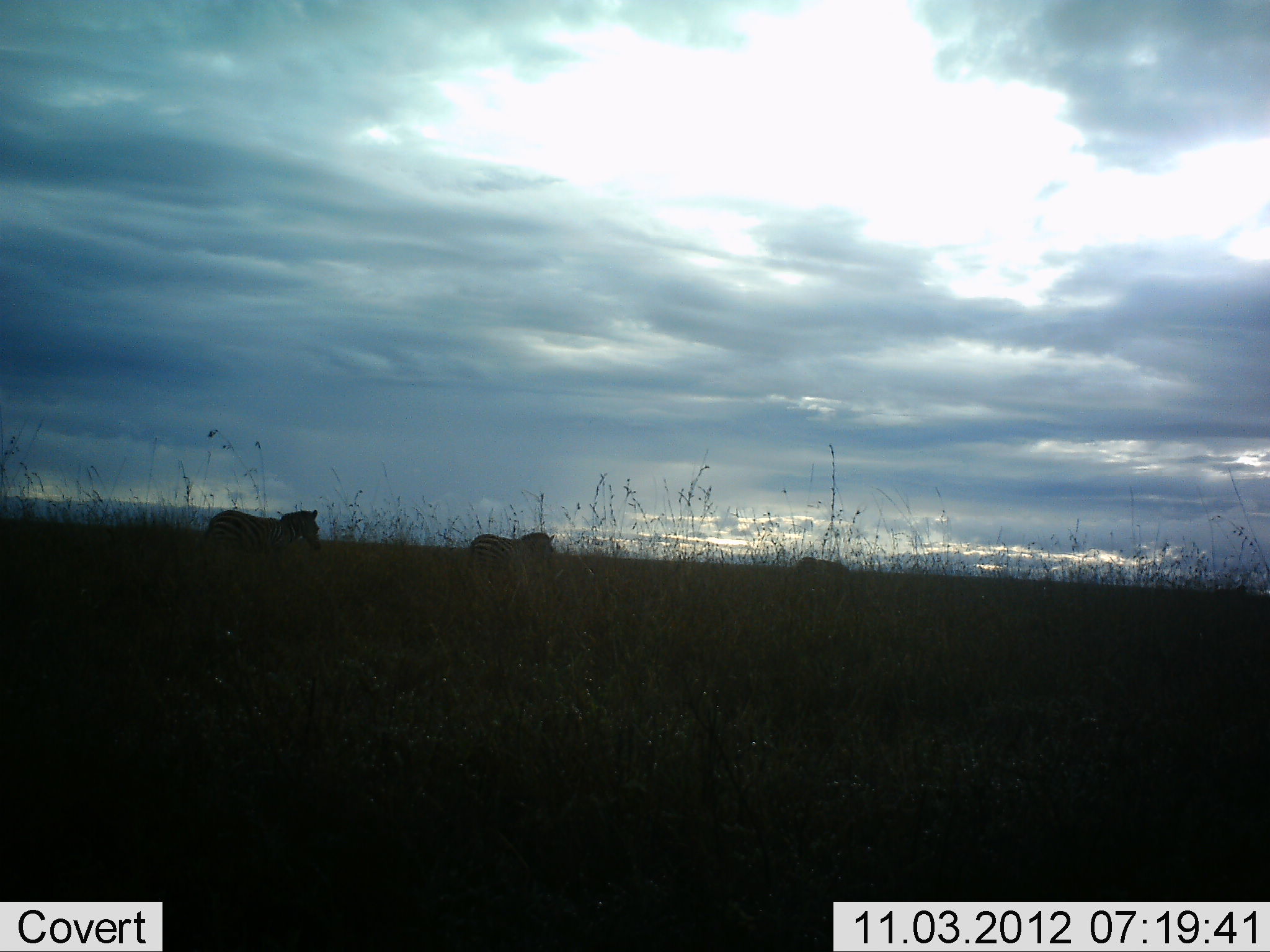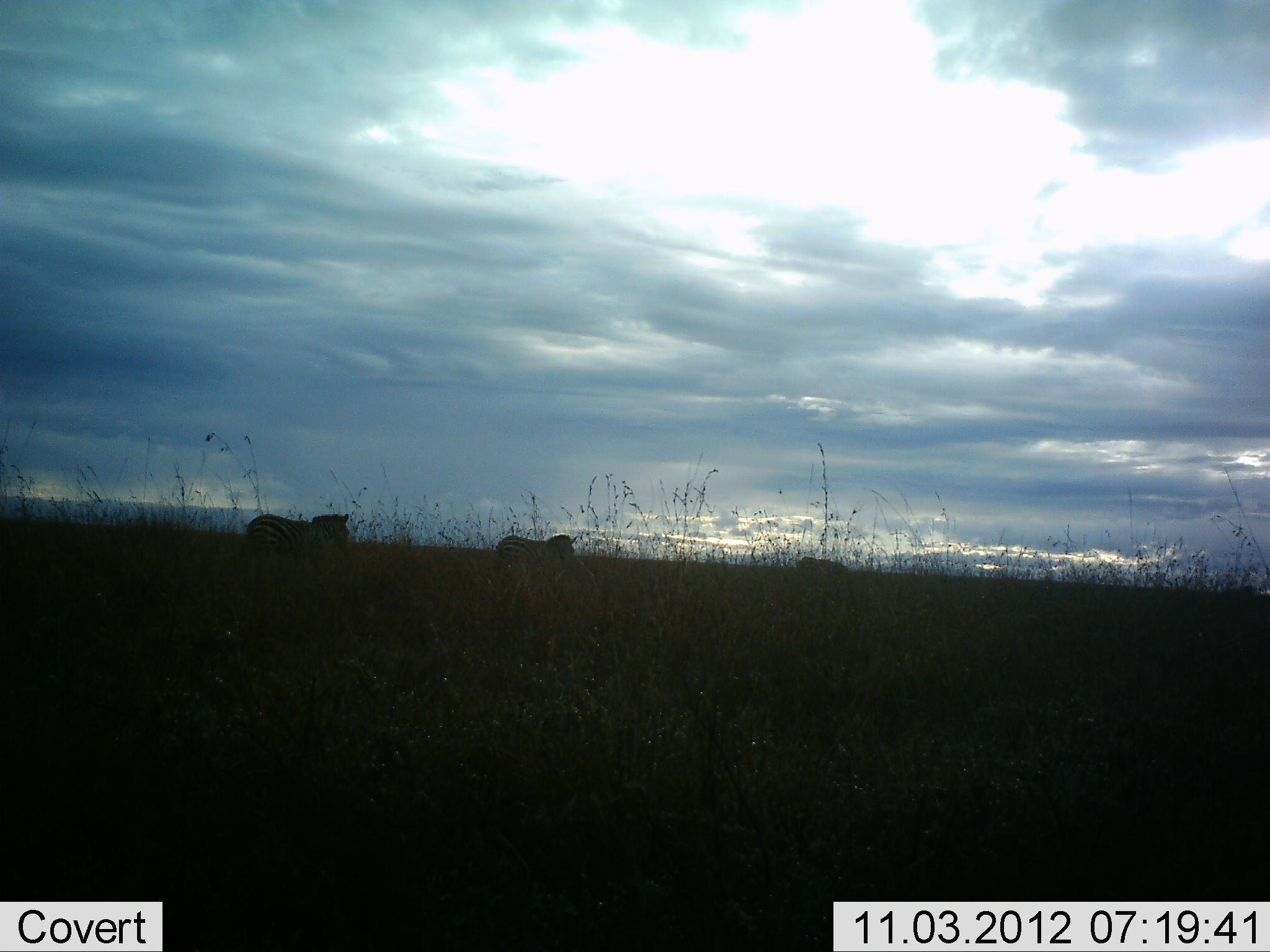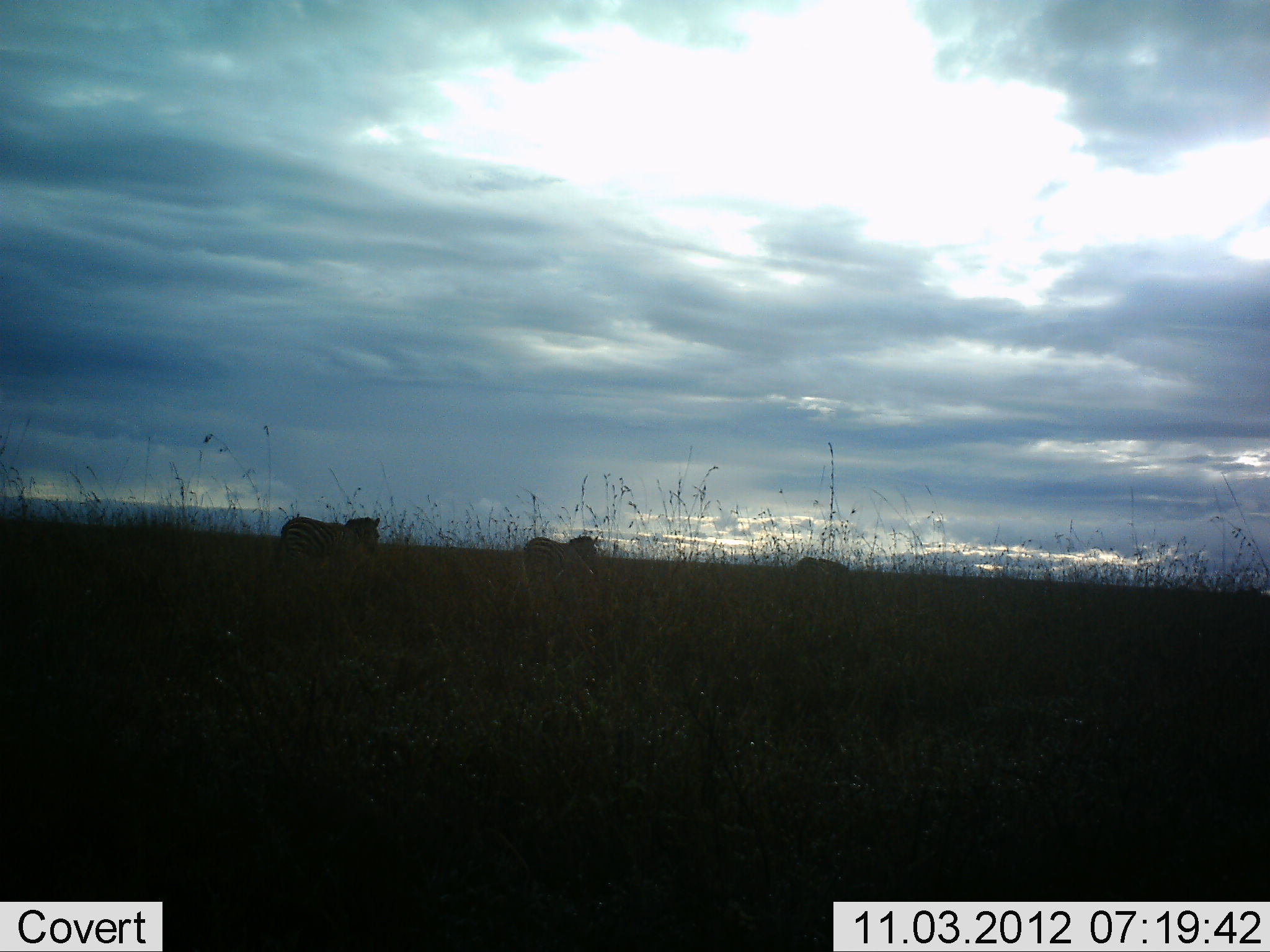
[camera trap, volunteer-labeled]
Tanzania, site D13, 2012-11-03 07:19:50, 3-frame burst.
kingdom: Animalia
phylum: Chordata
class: Mammalia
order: Perissodactyla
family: Equidae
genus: Equus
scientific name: Equus quagga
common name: plains zebra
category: zebra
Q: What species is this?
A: Zebra (plains zebra) (Equus quagga).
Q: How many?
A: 2.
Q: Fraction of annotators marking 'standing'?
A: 0%.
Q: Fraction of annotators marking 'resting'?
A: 0%.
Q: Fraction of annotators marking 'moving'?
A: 100%.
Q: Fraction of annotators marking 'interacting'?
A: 0%.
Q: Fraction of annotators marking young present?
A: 0%.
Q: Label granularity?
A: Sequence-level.